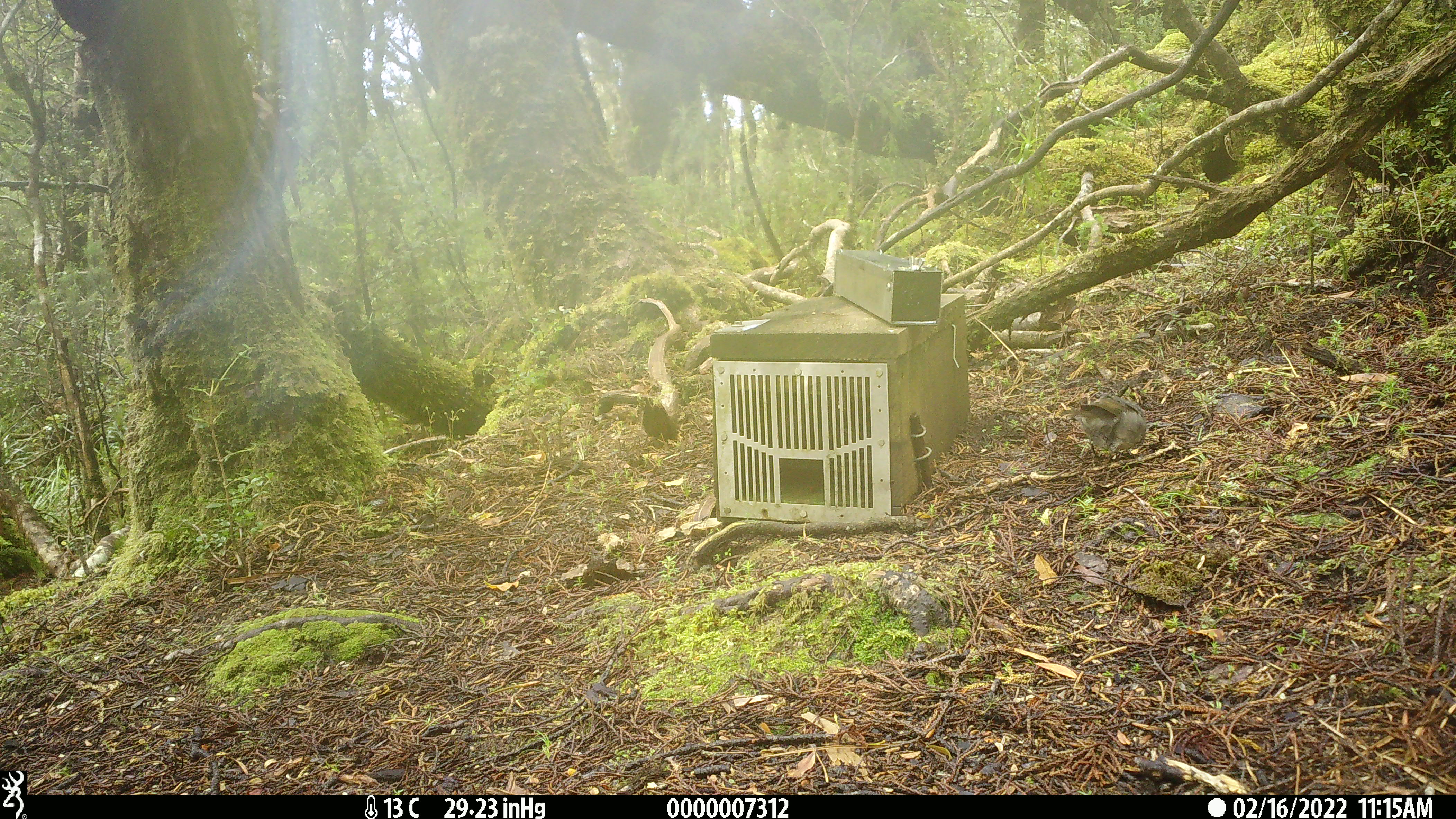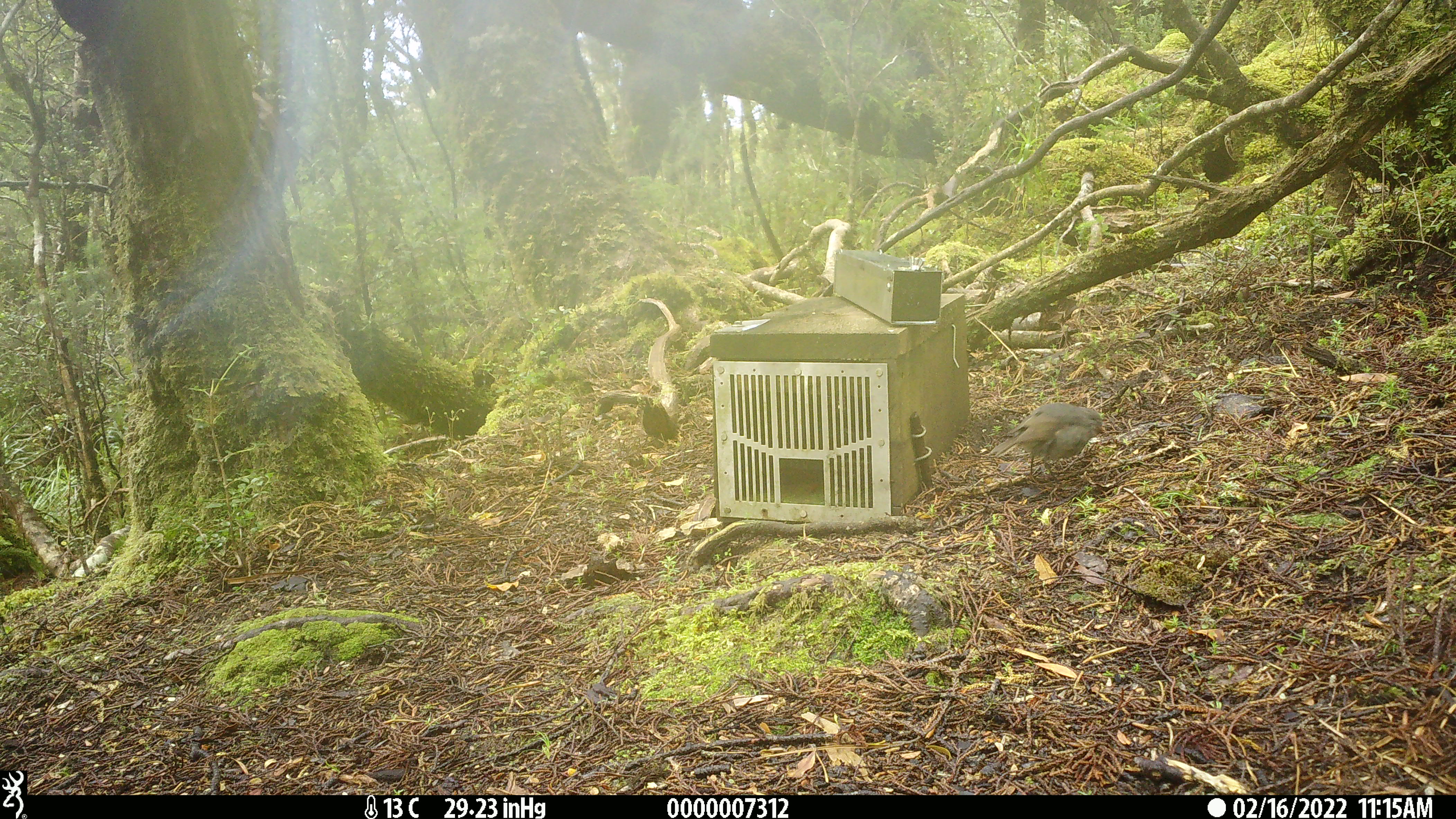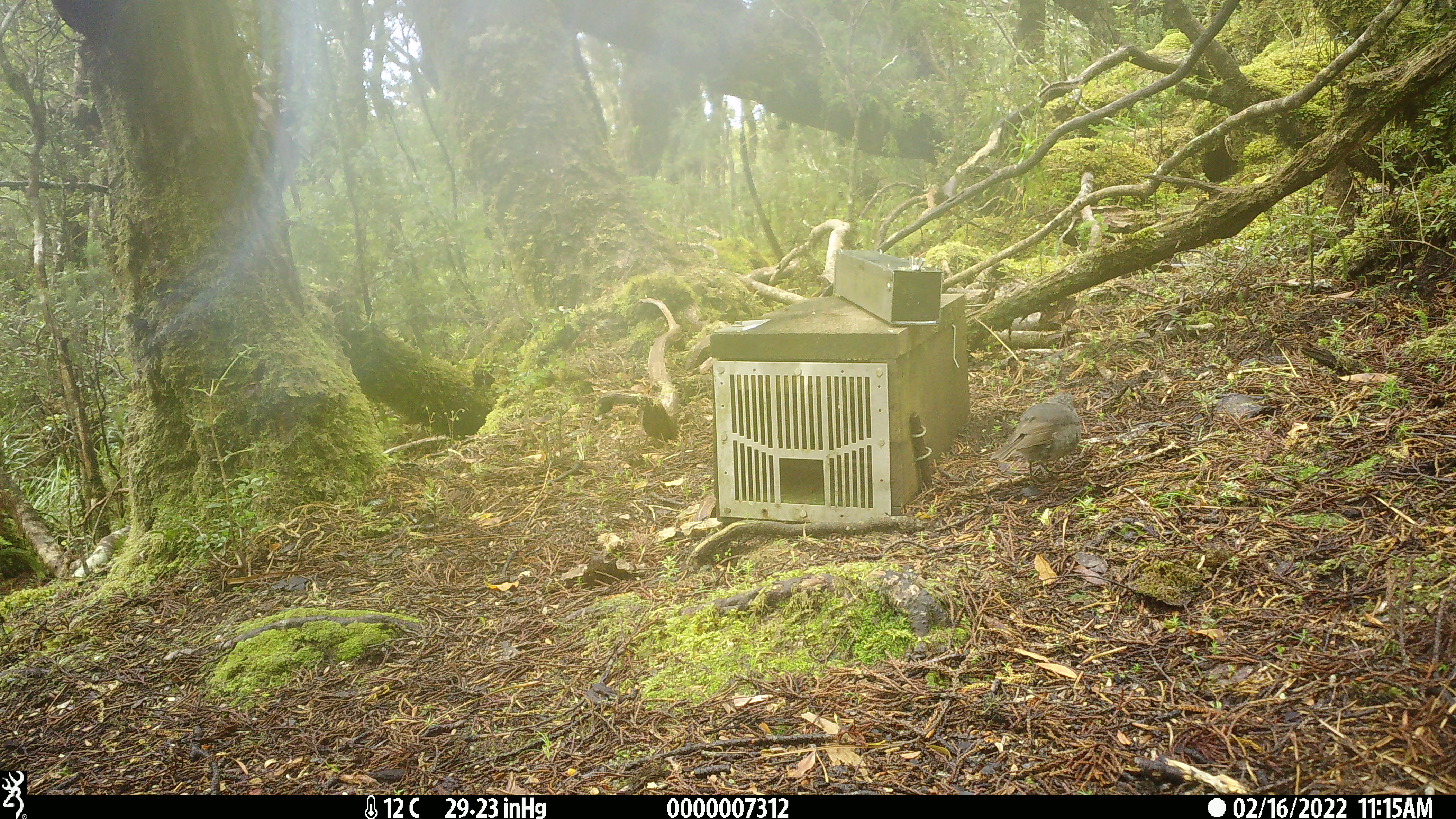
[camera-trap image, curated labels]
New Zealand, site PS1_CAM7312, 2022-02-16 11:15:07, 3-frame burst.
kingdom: Animalia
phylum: Chordata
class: Aves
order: Passeriformes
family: Petroicidae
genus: Petroica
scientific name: Petroica australis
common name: new zealand robin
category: robin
Robin (new zealand robin) (Petroica australis).